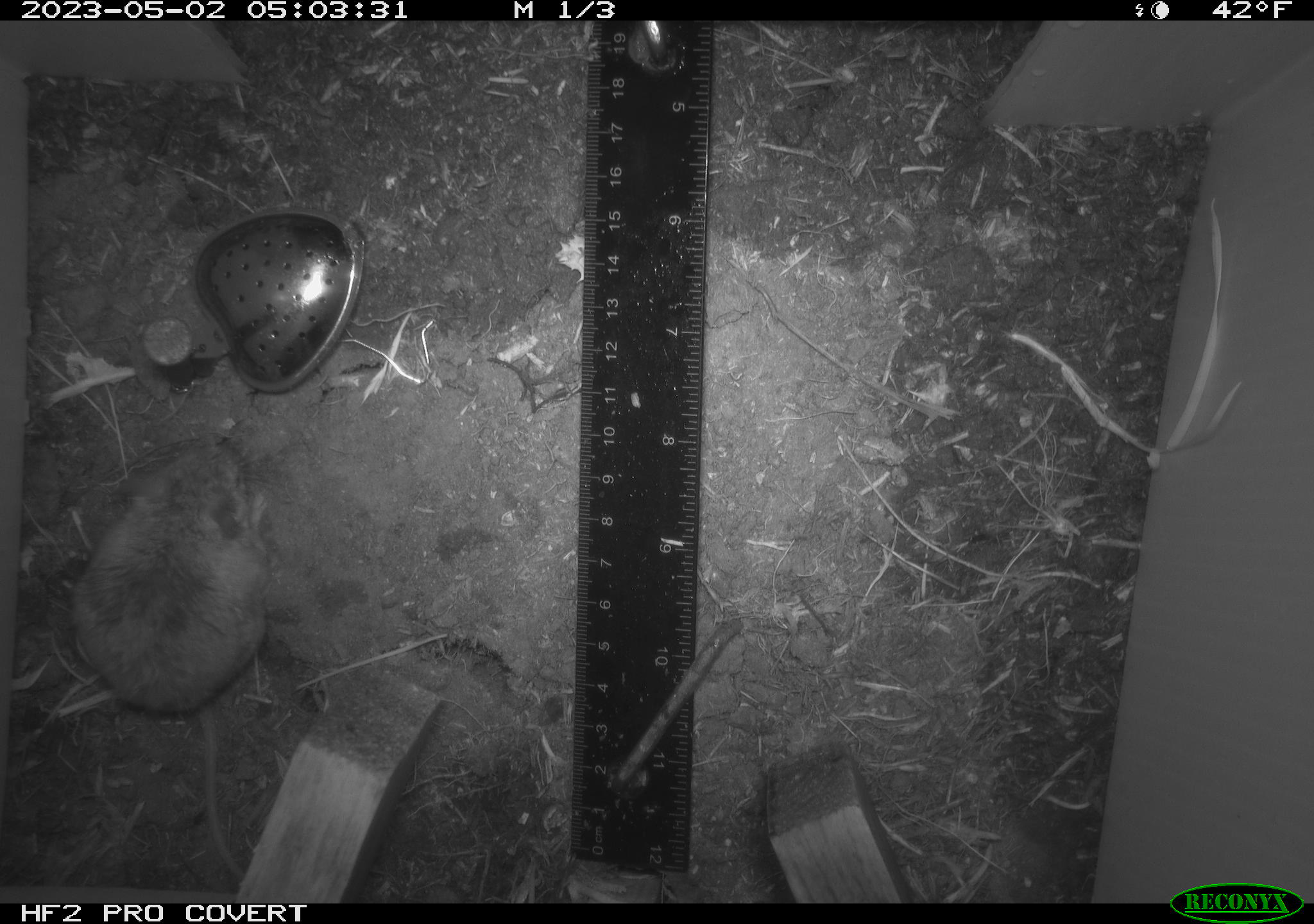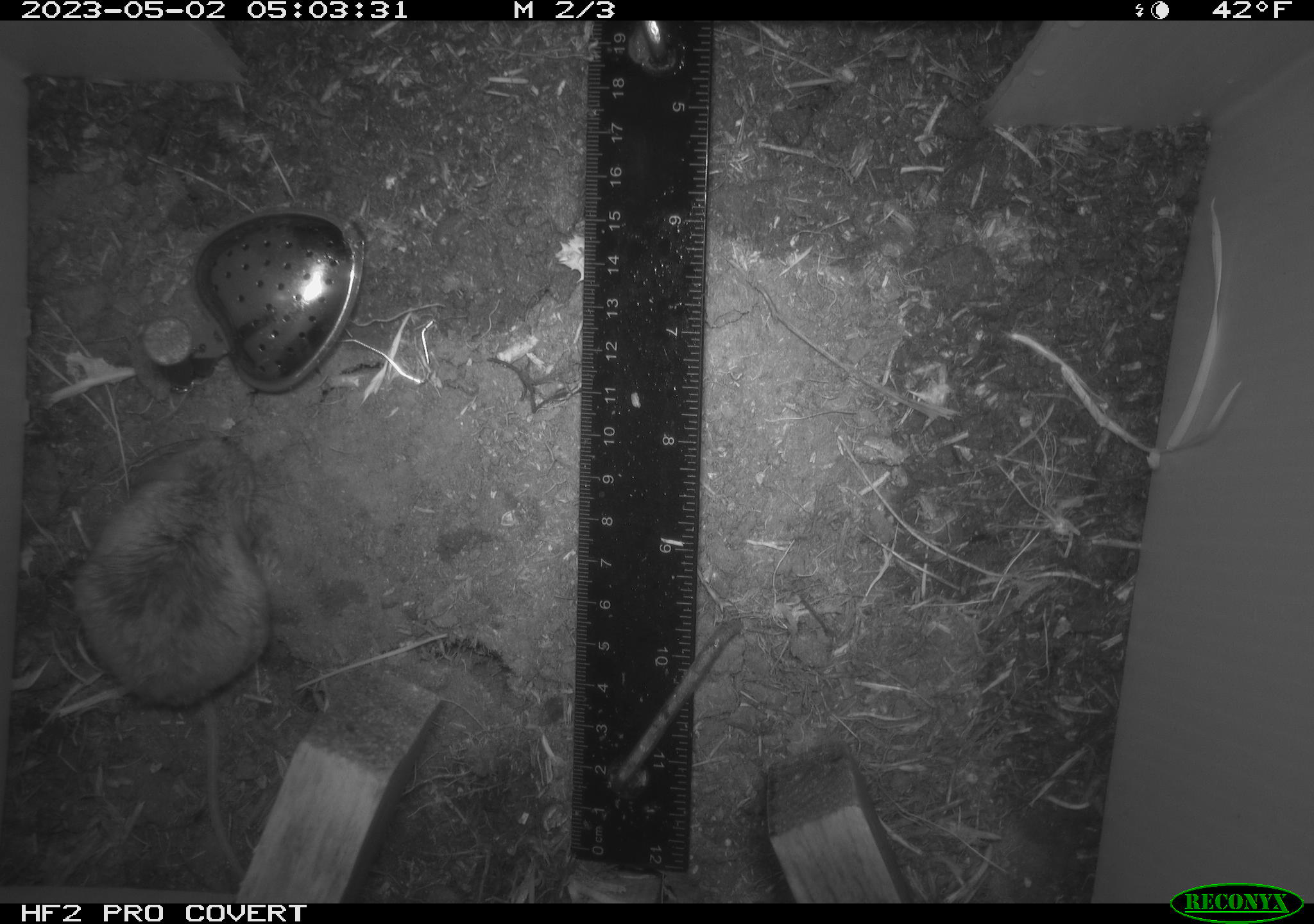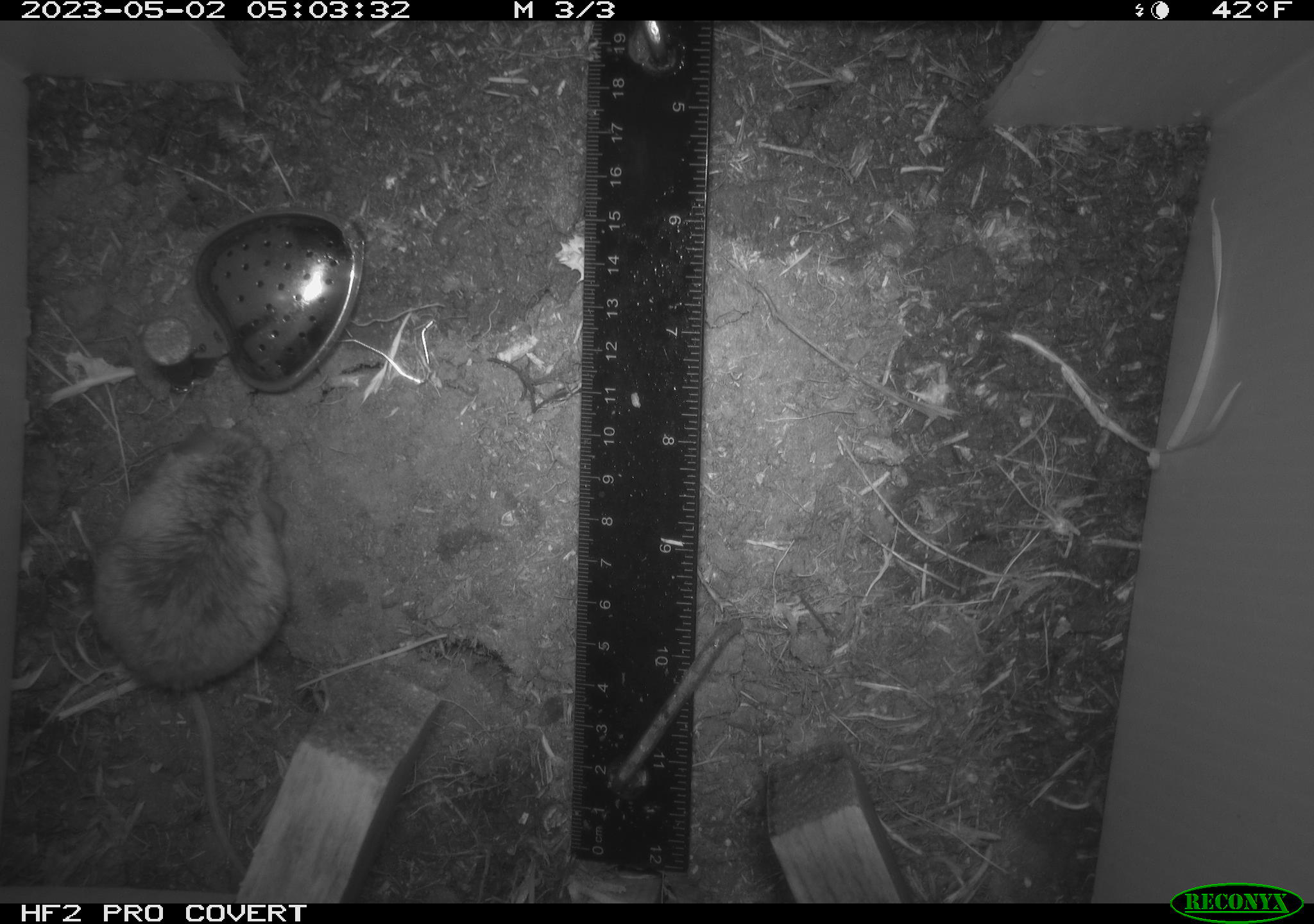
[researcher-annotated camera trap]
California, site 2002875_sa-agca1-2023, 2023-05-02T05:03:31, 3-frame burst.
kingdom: Animalia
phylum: Chordata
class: Mammalia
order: Rodentia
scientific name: Rodentia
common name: mouse species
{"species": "mouse species (Rodentia)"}